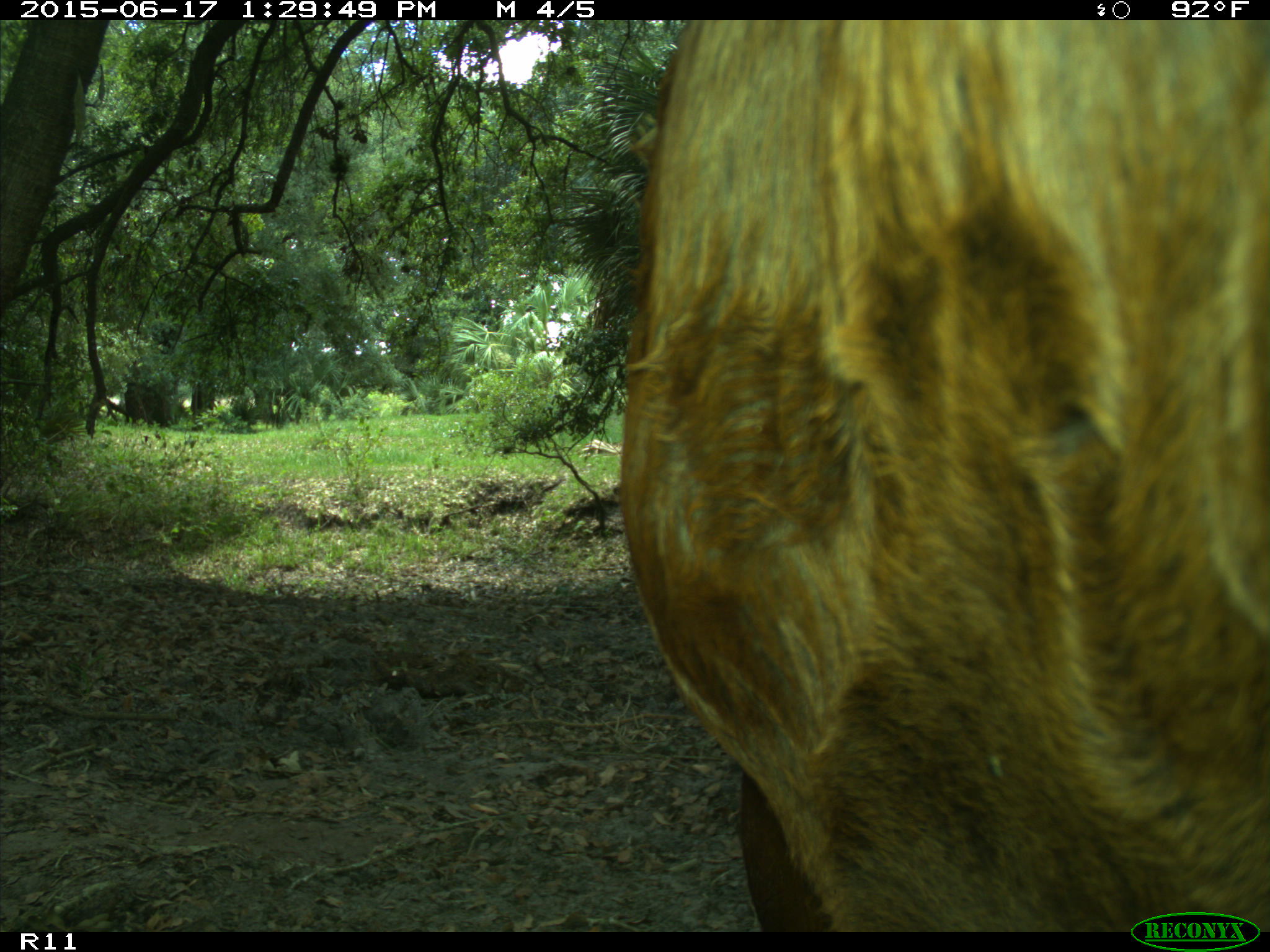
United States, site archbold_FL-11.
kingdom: Animalia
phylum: Chordata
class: Mammalia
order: Artiodactyla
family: Bovidae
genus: Bos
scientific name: Bos taurus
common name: domestic cow